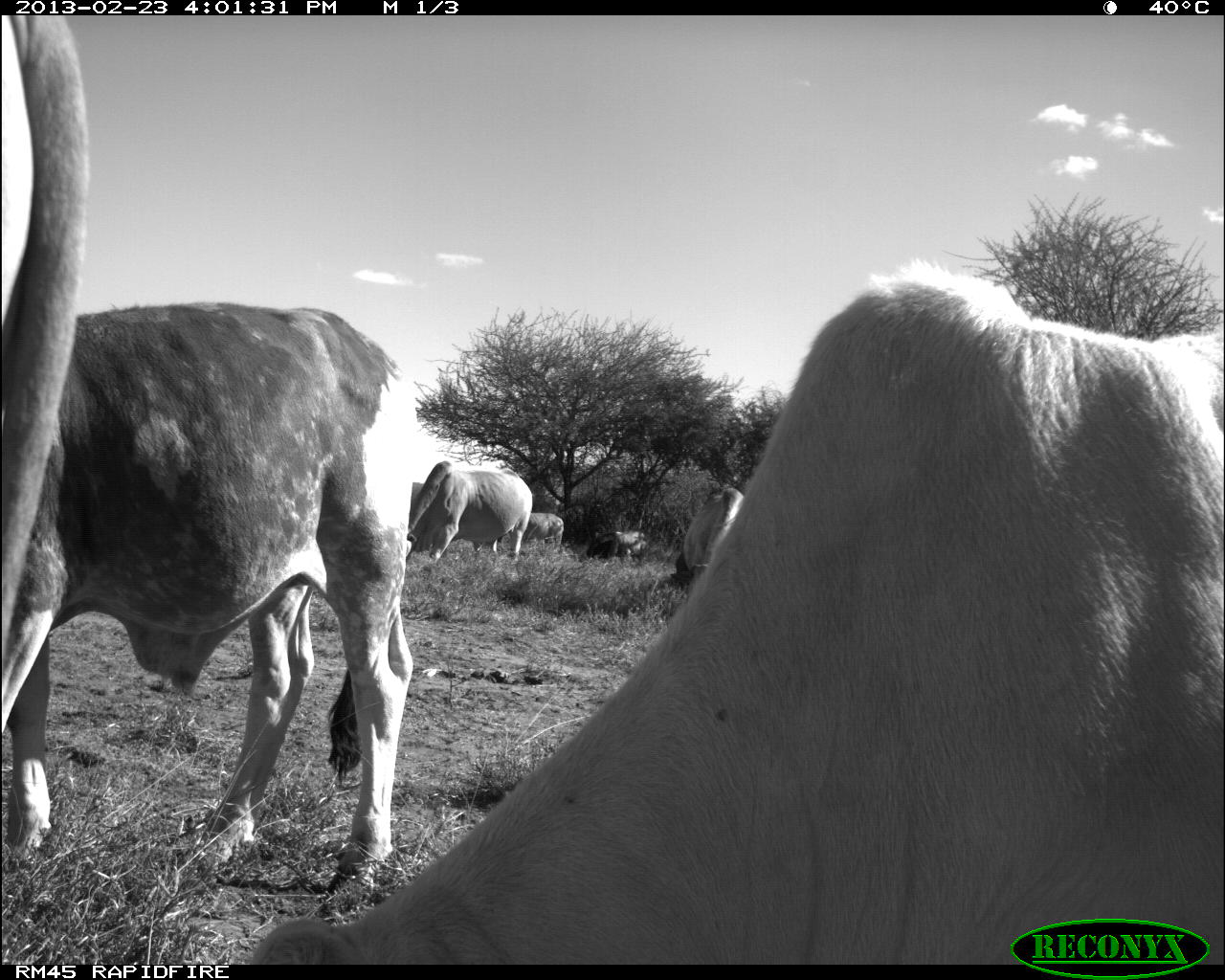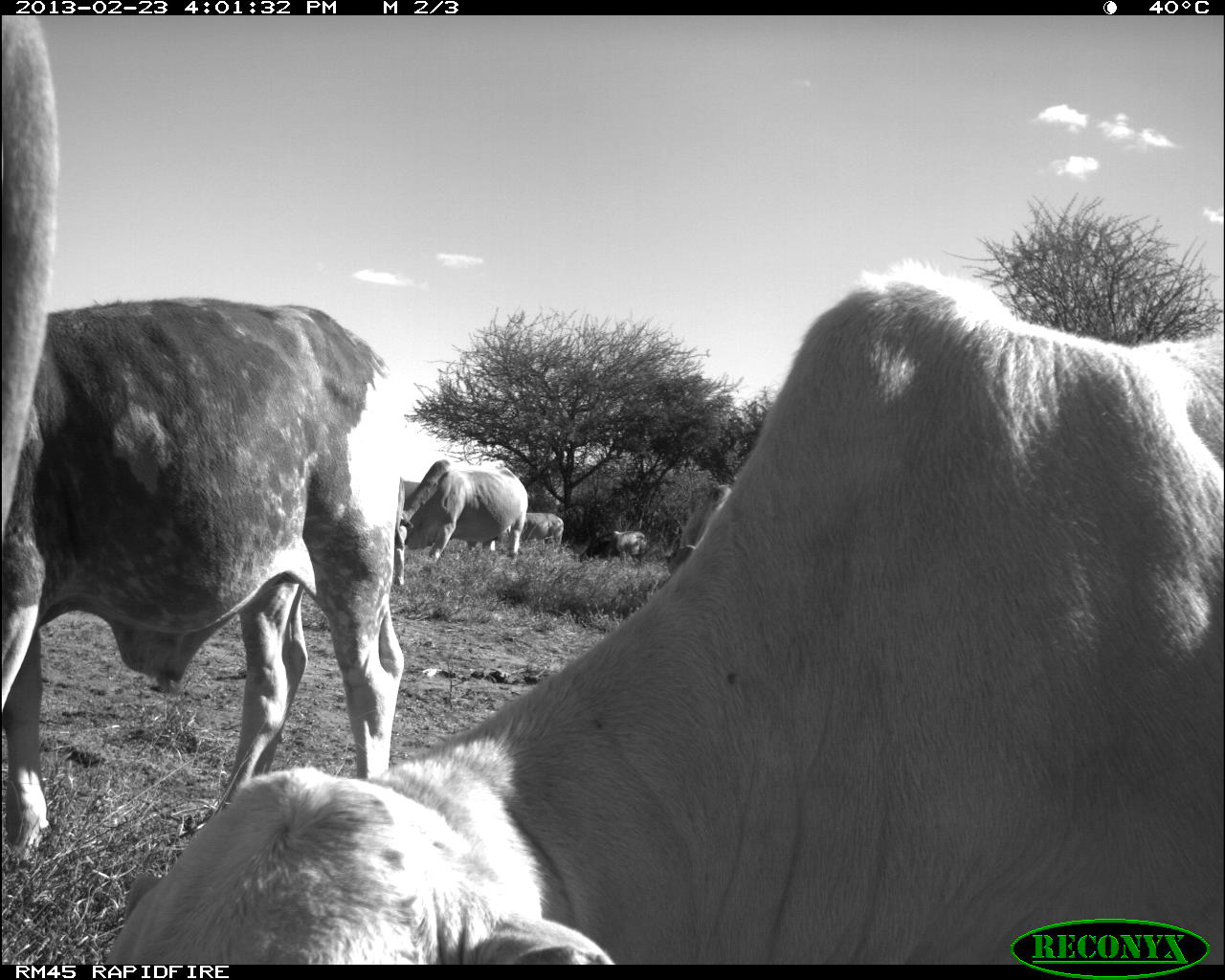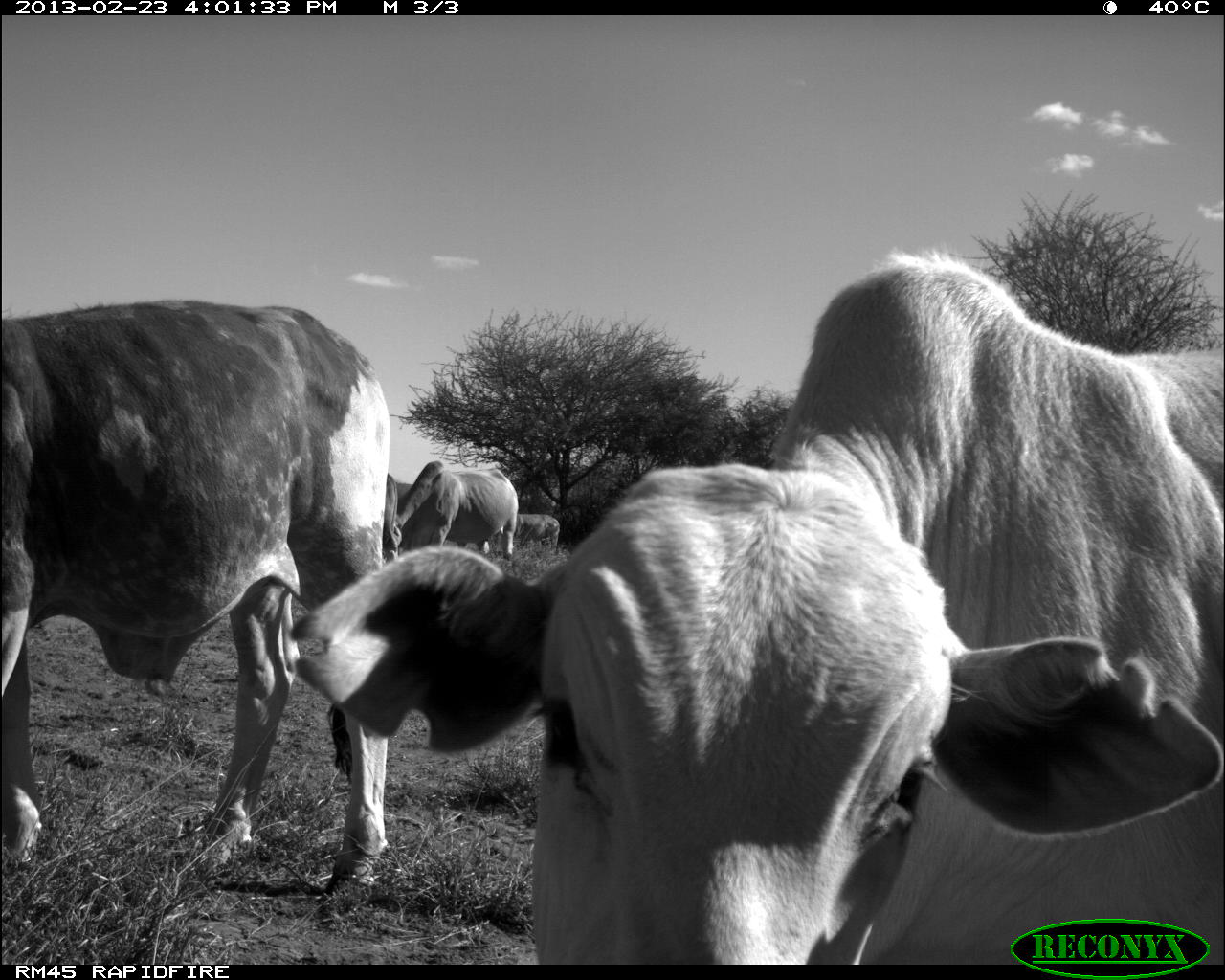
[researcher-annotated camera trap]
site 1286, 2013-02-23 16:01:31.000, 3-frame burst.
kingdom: Animalia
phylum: Chordata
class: Mammalia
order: Artiodactyla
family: Bovidae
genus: Bos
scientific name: Bos taurus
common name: domestic cattle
Bos taurus (domestic cattle), count 8.